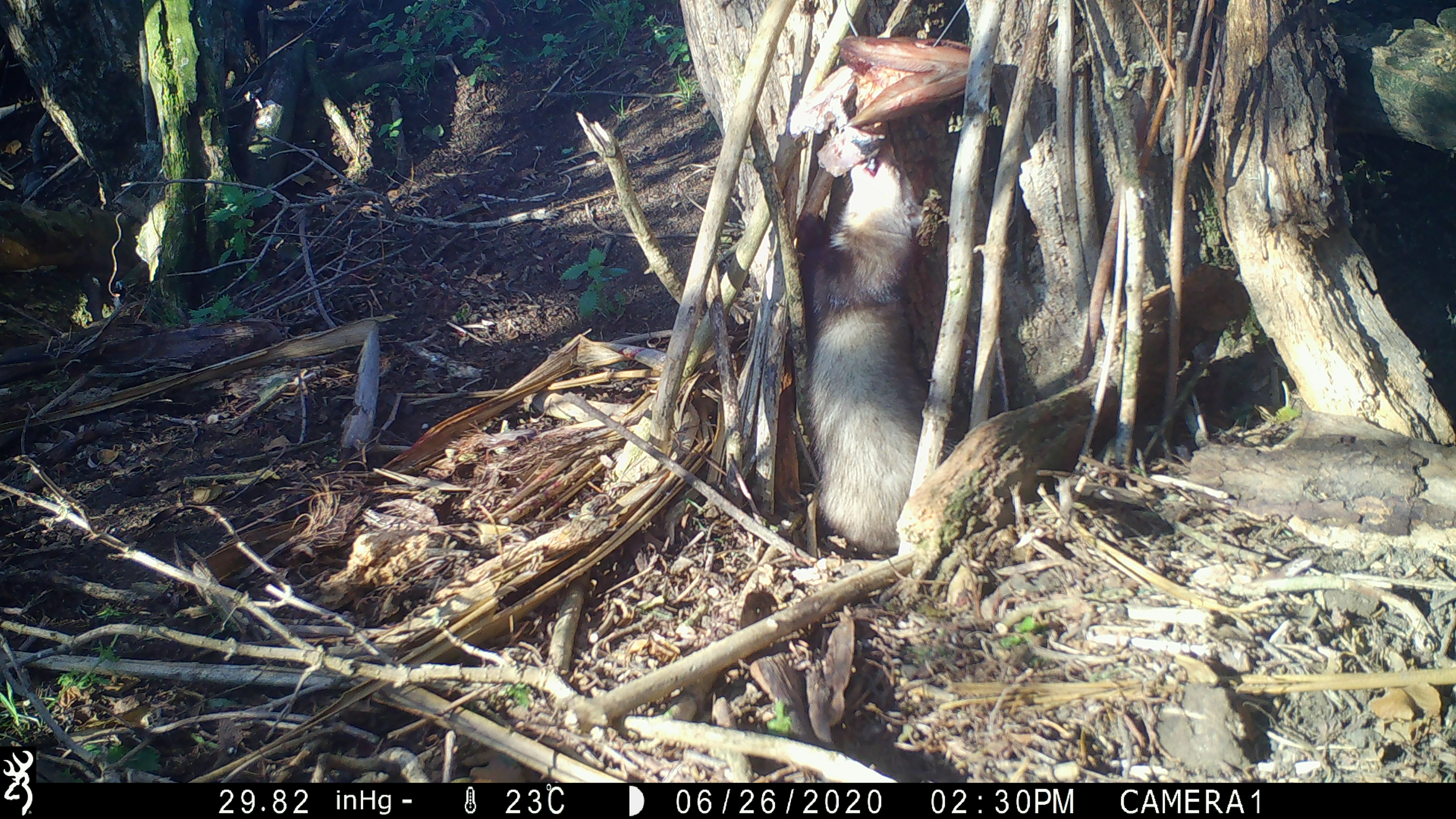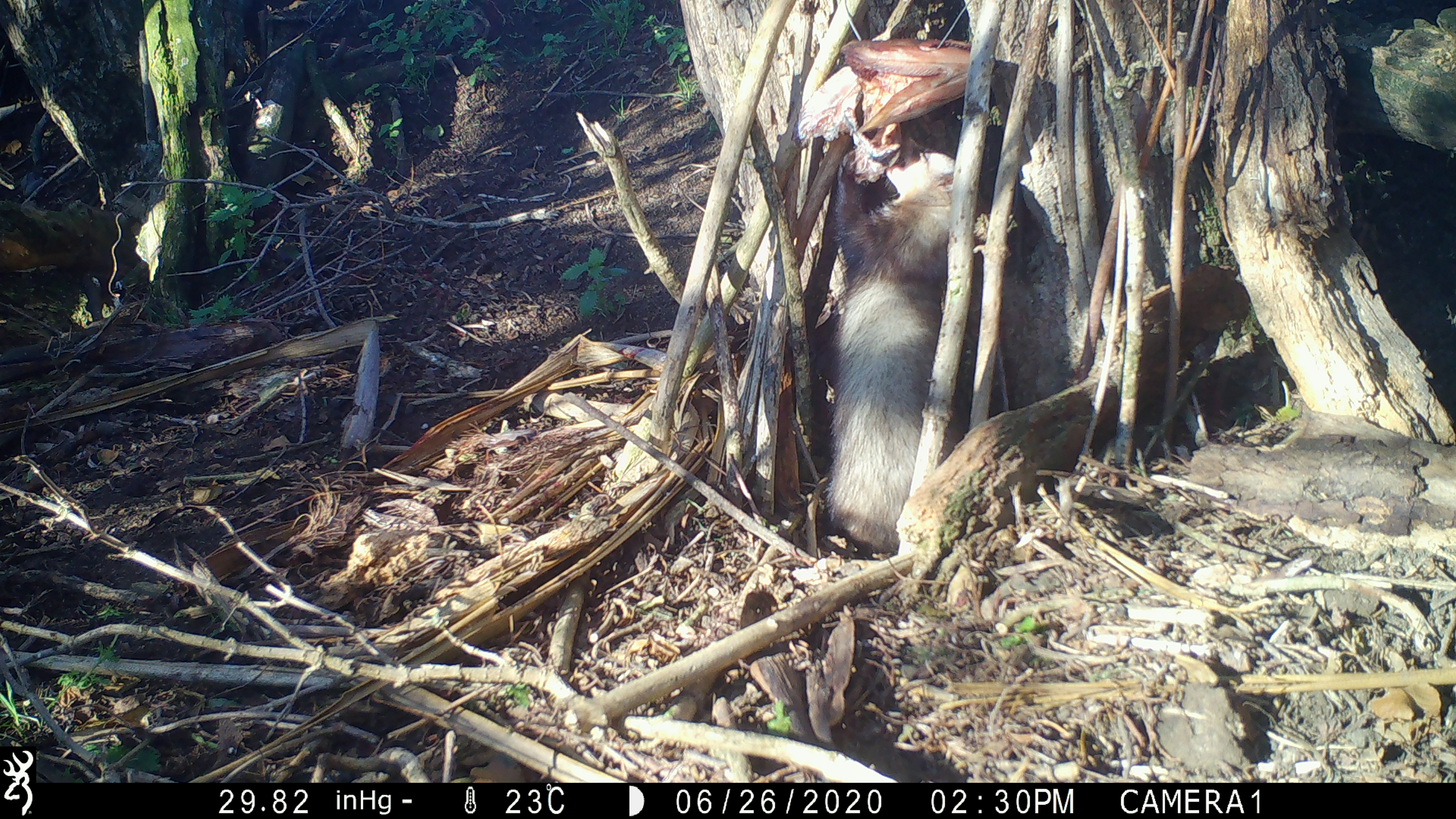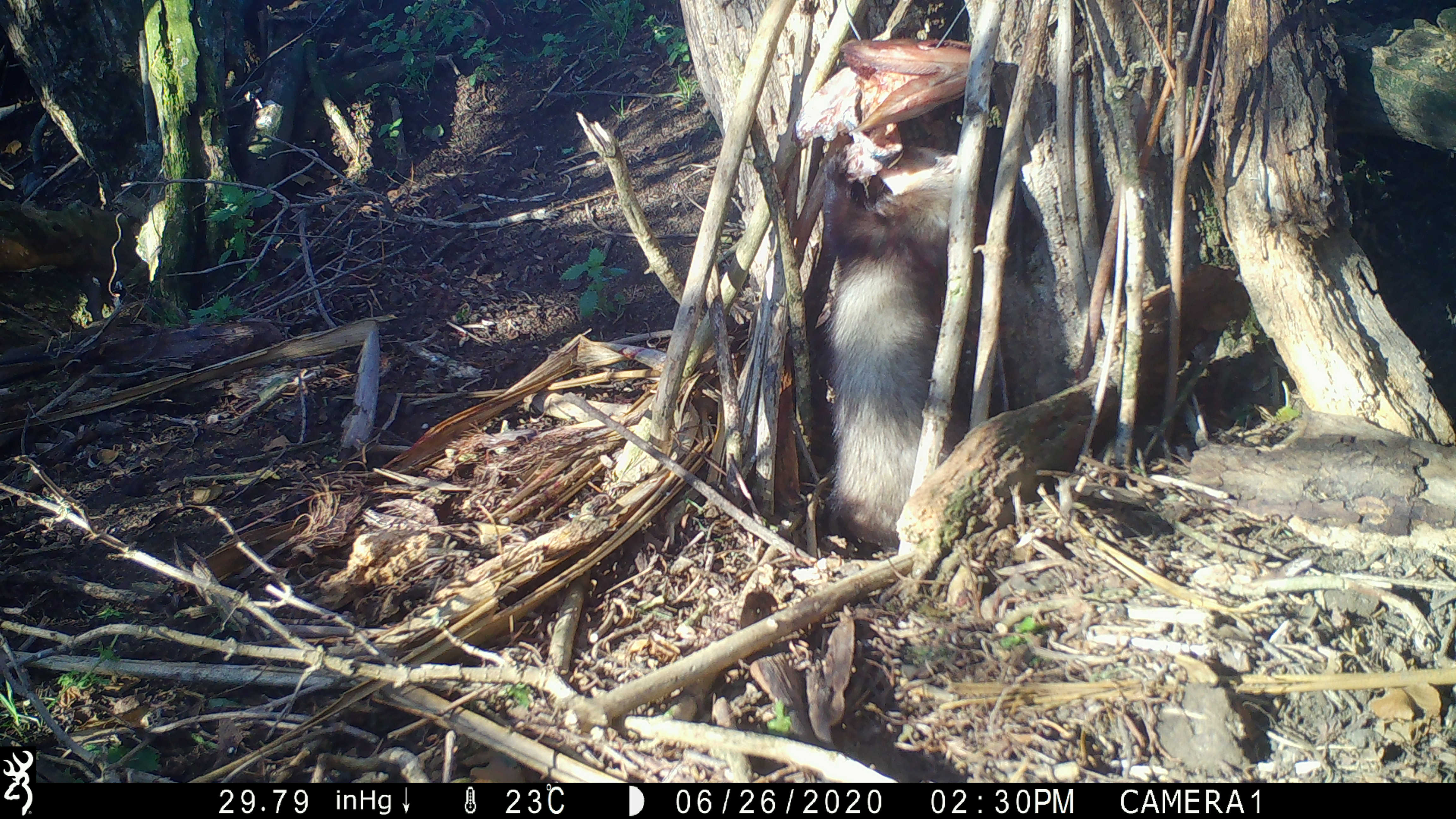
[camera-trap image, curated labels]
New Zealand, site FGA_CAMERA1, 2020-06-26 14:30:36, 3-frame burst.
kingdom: Animalia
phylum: Chordata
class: Mammalia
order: Carnivora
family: Mustelidae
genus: Mustela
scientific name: Mustela furo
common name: ferret